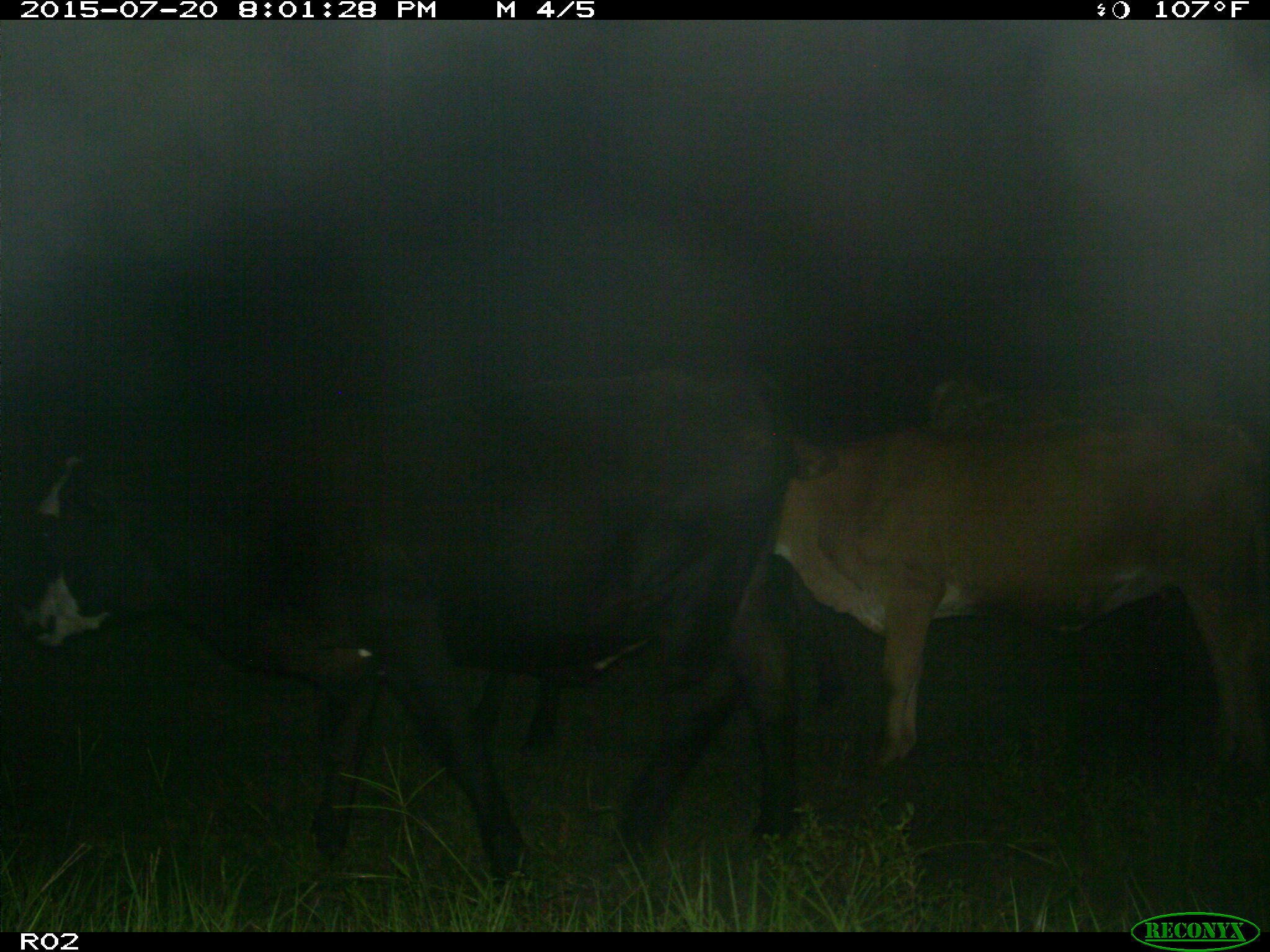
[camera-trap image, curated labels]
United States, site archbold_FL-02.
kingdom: Animalia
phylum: Chordata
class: Mammalia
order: Artiodactyla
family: Bovidae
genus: Bos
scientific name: Bos taurus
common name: domestic cow